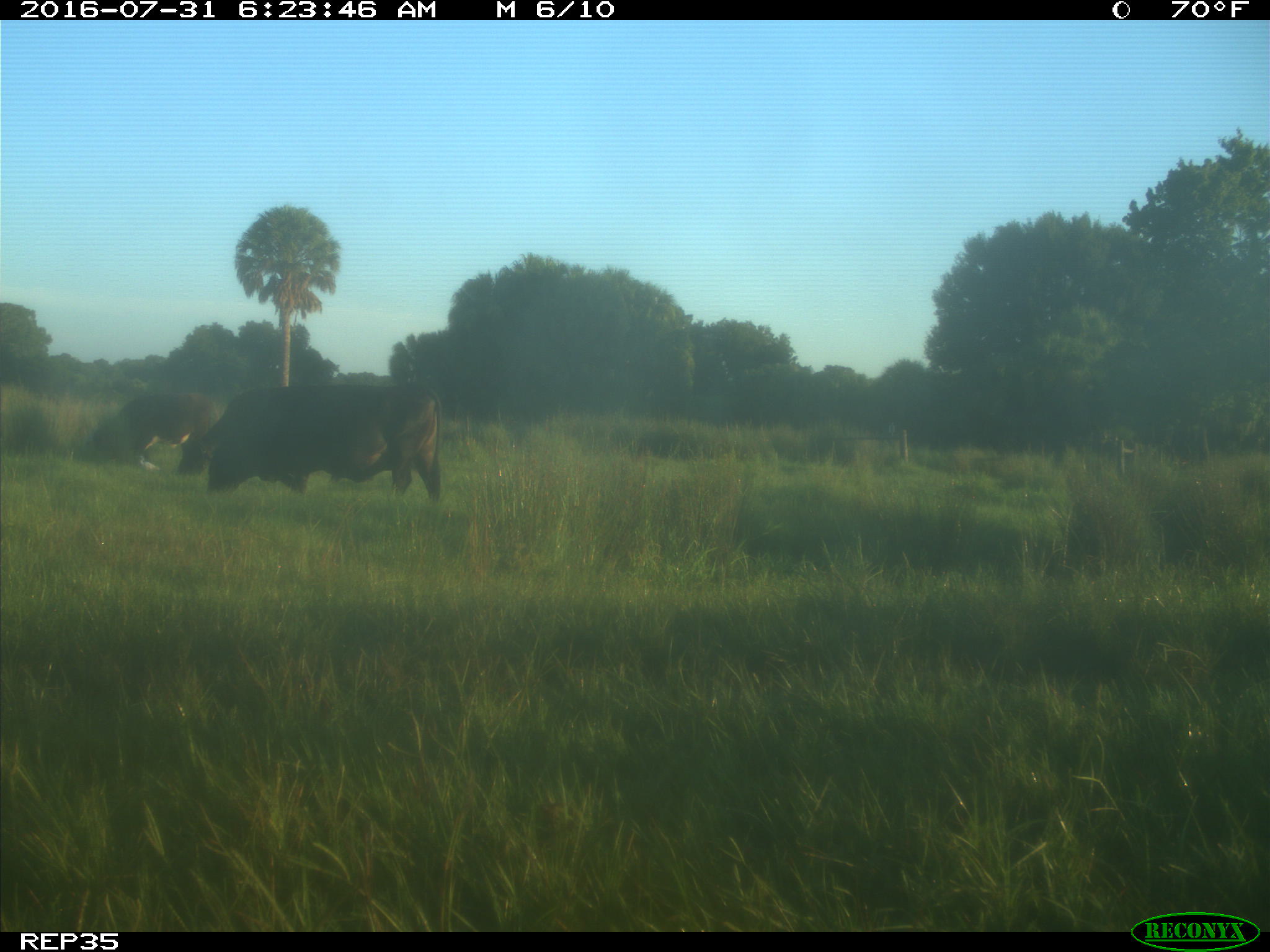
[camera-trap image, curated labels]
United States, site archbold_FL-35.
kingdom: Animalia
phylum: Chordata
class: Mammalia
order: Artiodactyla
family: Bovidae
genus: Bos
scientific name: Bos taurus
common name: domestic cow